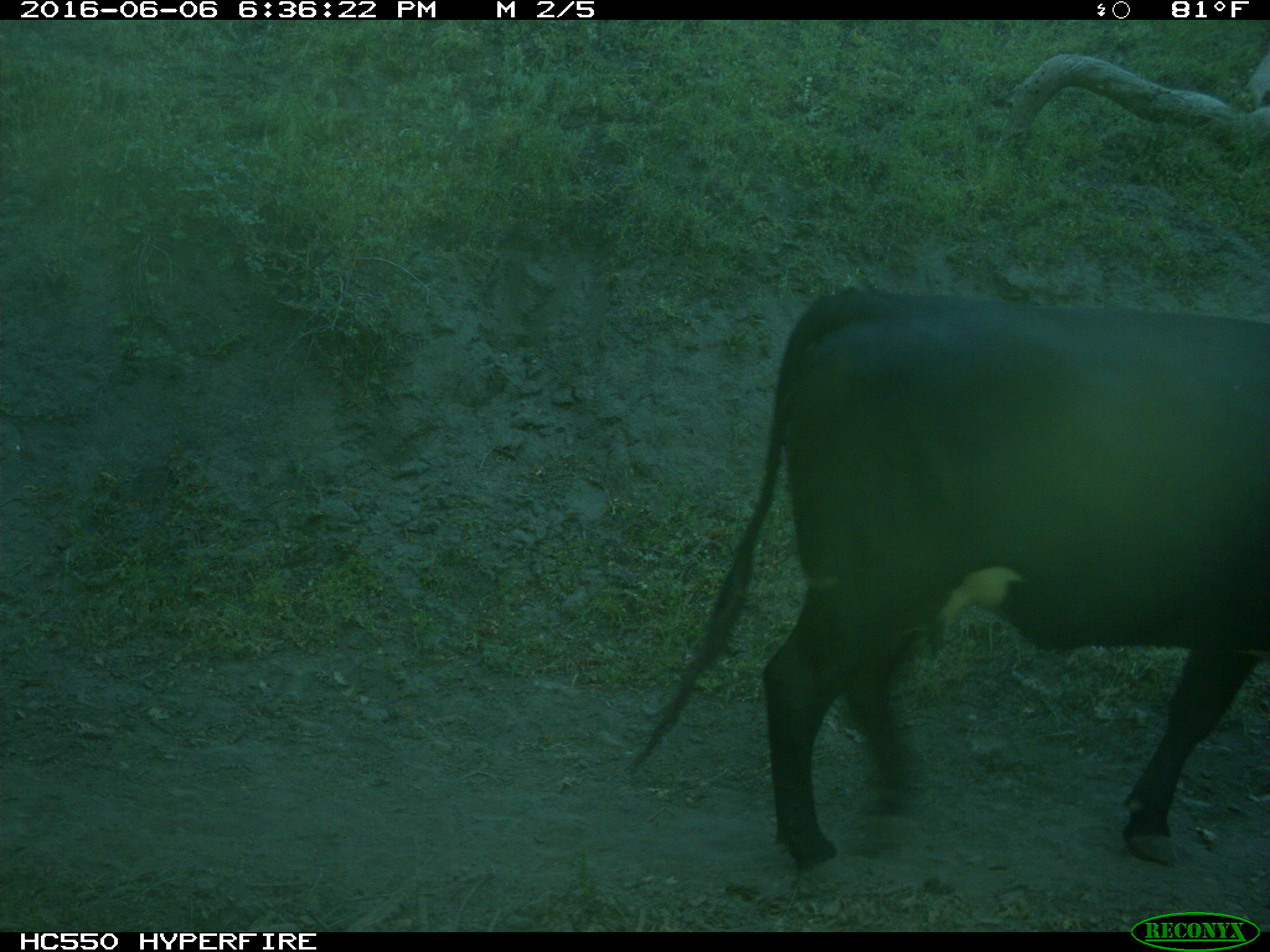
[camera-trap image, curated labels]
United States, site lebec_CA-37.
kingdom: Animalia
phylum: Chordata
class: Mammalia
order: Artiodactyla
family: Bovidae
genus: Bos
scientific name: Bos taurus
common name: domestic cow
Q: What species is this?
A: Bos taurus (domestic cow).